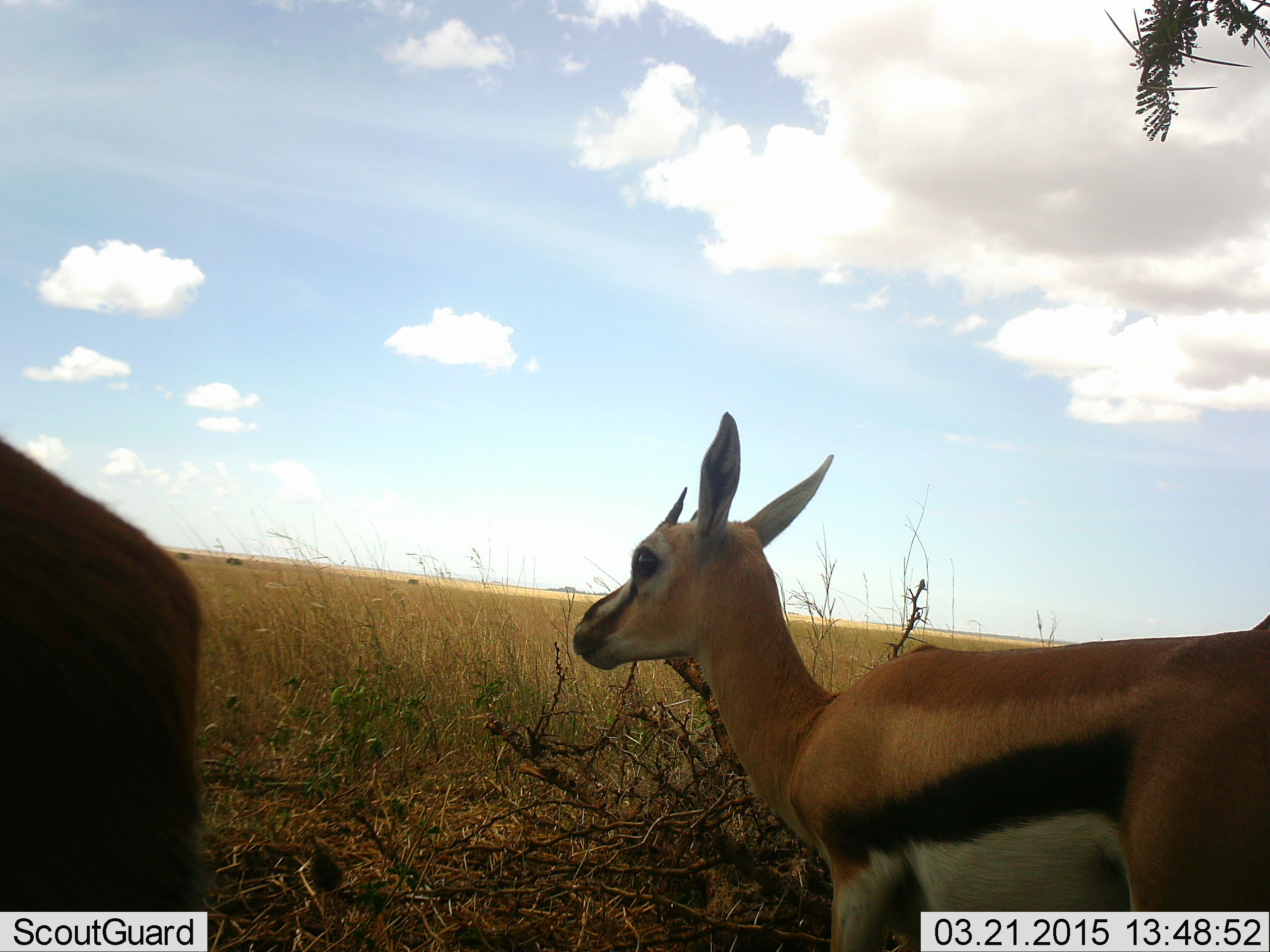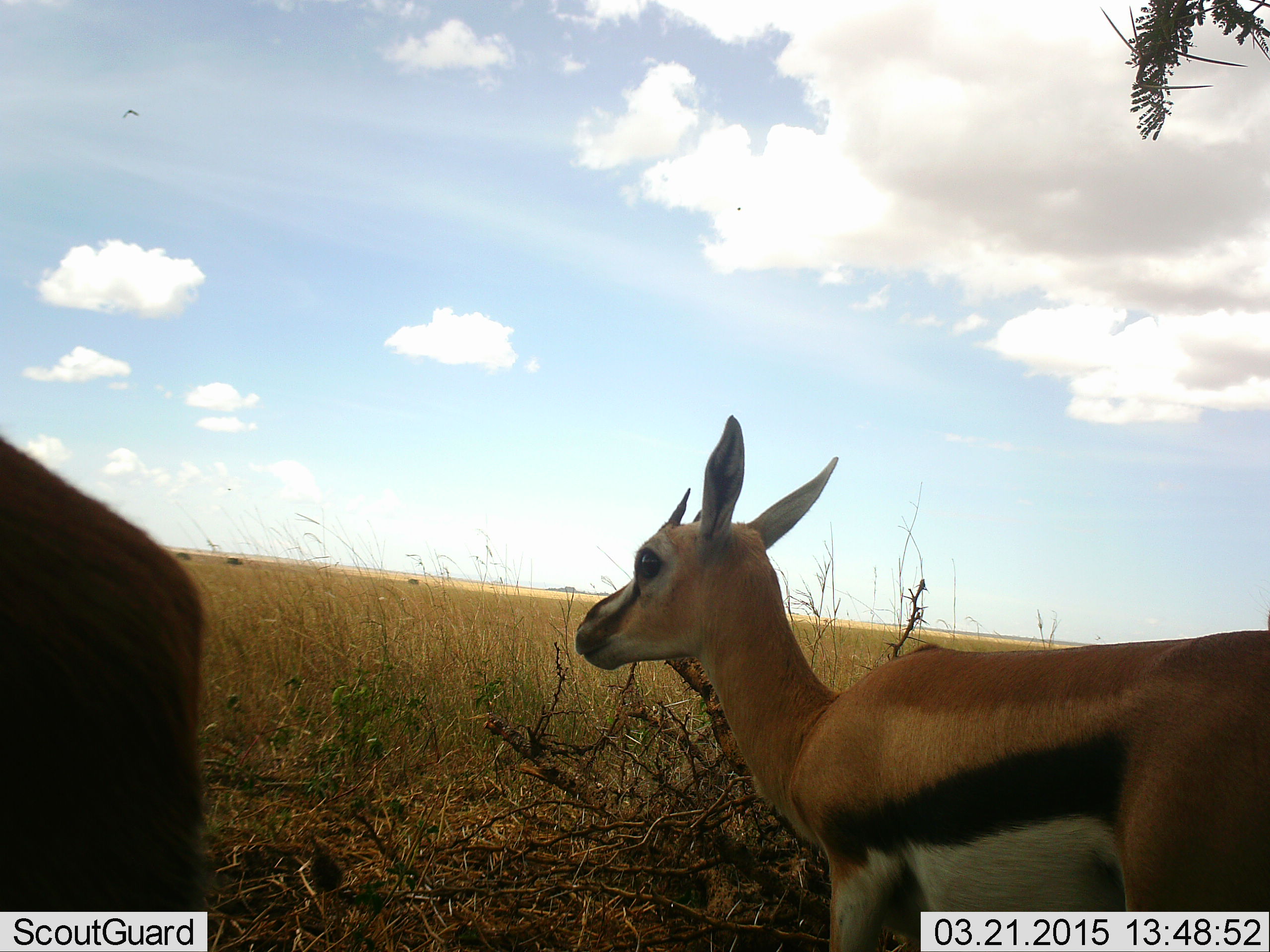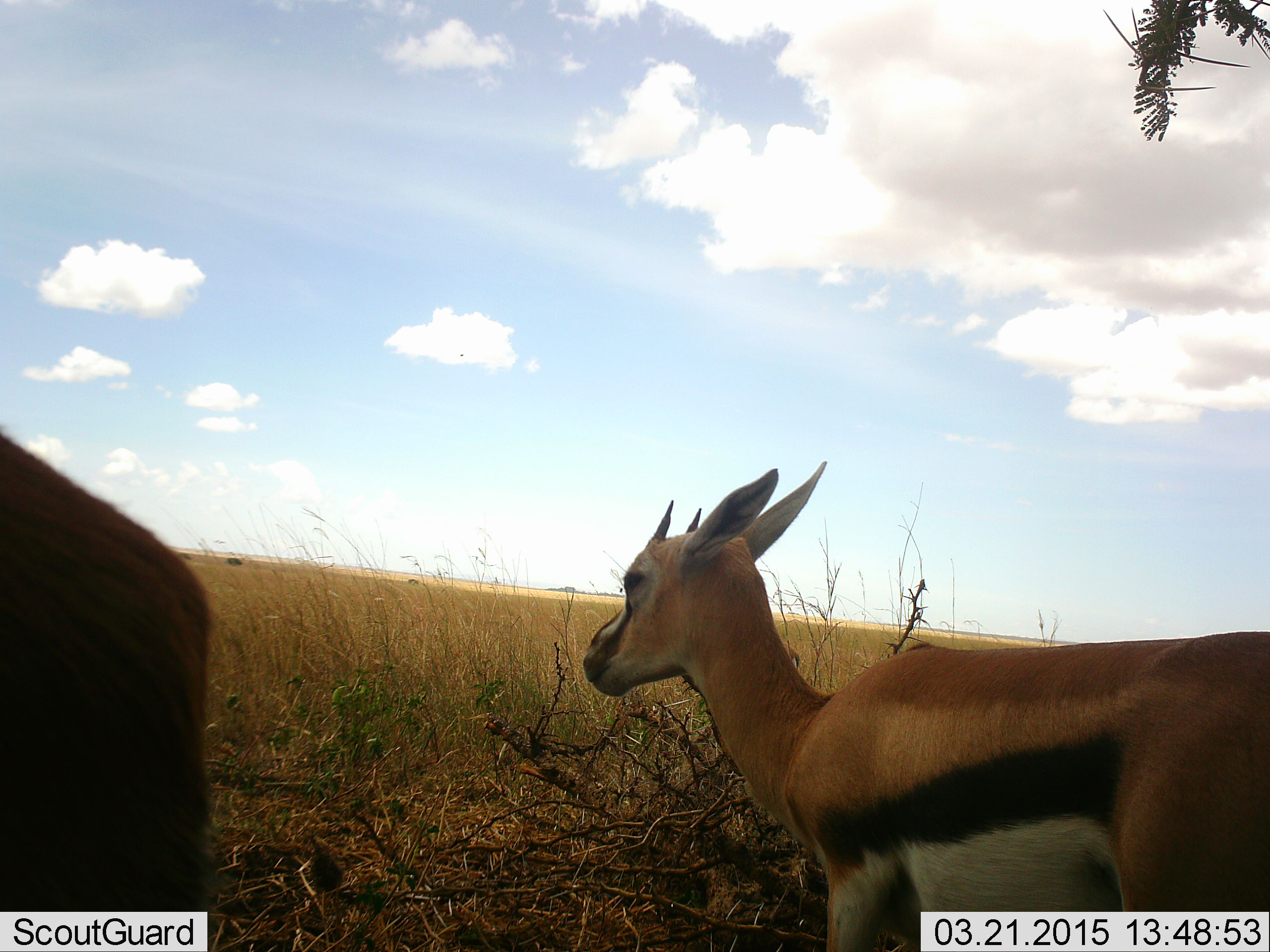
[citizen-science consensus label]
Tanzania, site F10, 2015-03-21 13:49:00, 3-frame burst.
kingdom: Animalia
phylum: Chordata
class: Mammalia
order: Artiodactyla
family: Bovidae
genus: Eudorcas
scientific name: Eudorcas thomsonii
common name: thomson's gazelle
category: gazellethomsons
Gazellethomsons (thomson's gazelle) (Eudorcas thomsonii), count 2. Behavior (volunteer vote fractions): standing 89%, resting 0%, moving 11%, interacting 0%. Young present (vote fraction): 0%. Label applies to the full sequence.